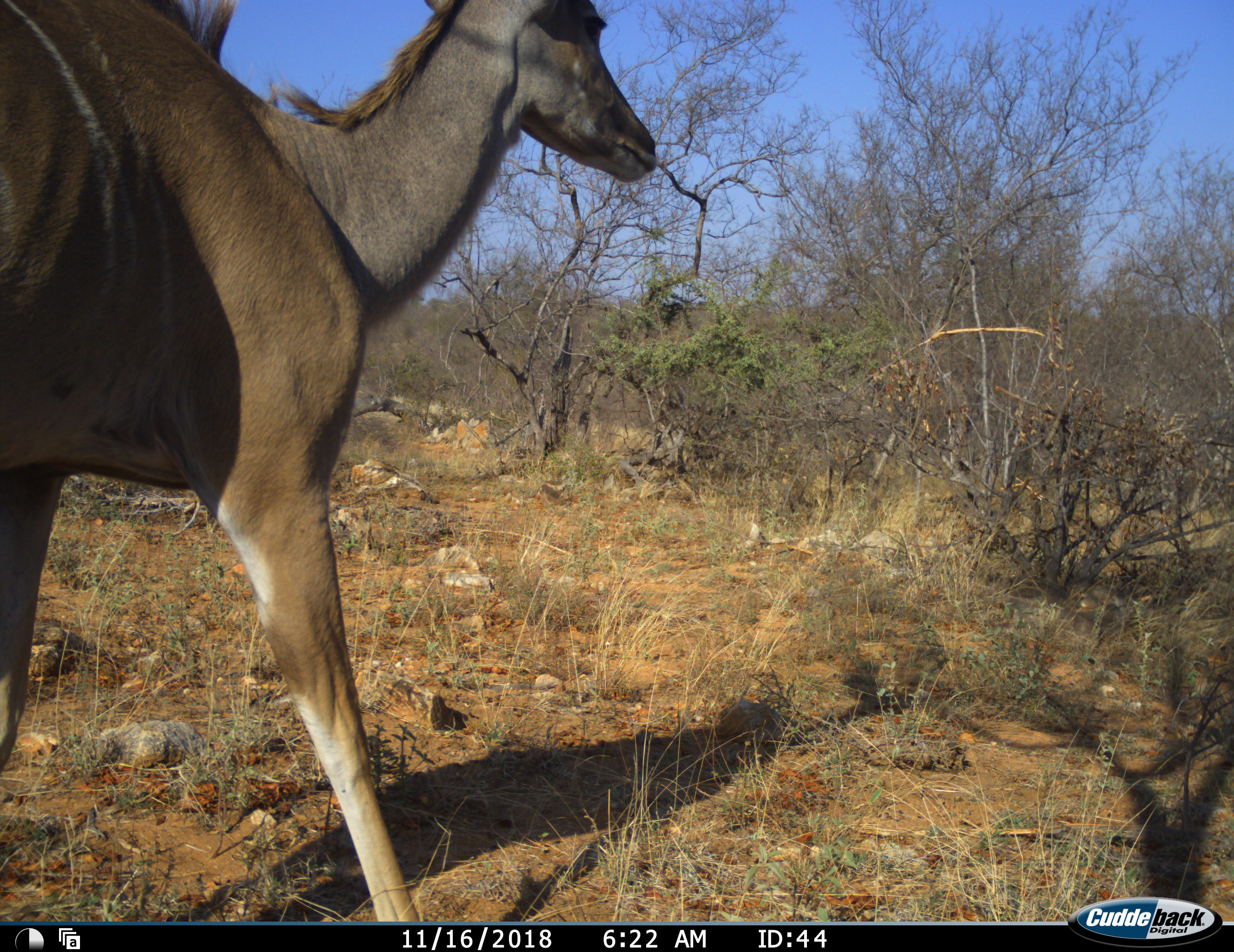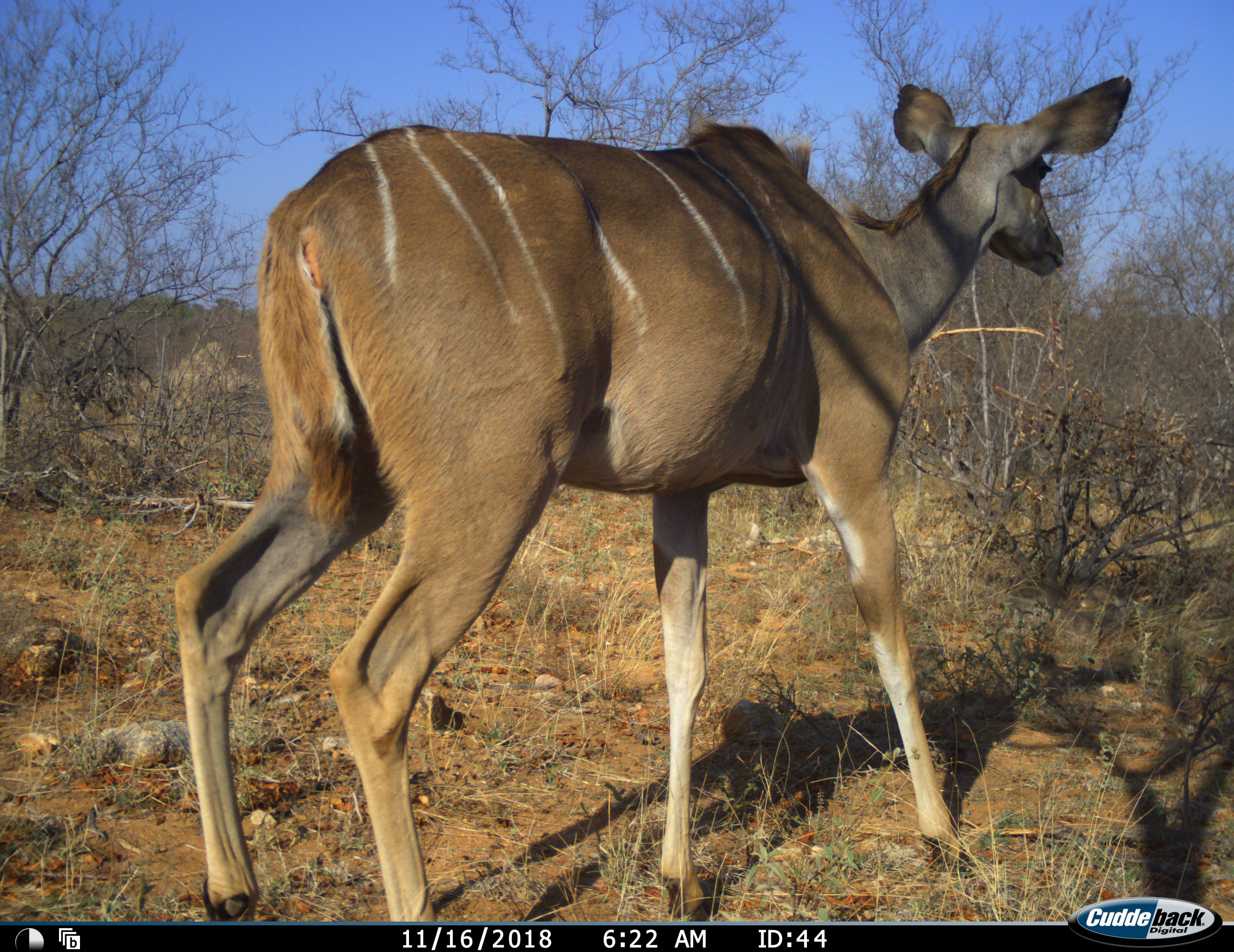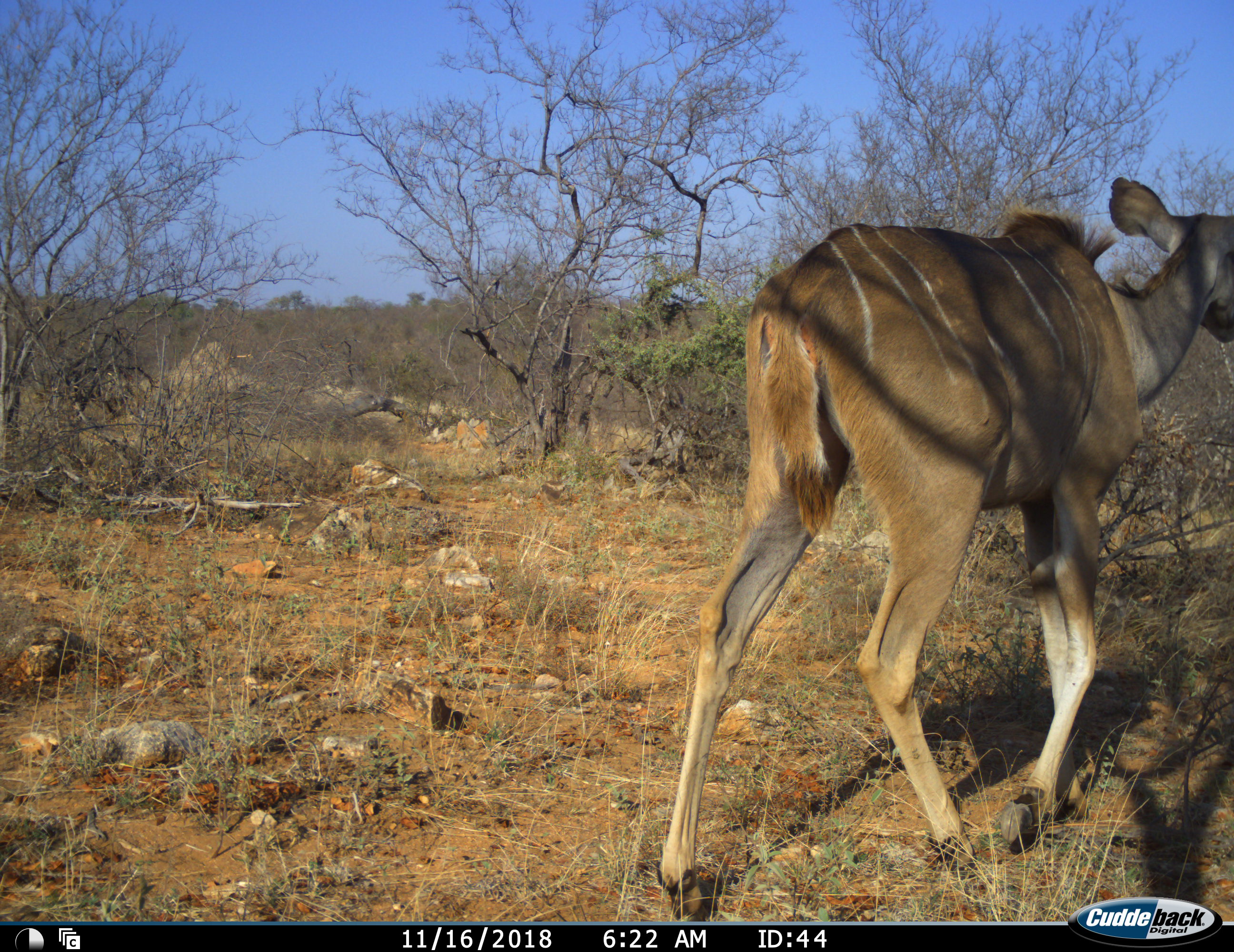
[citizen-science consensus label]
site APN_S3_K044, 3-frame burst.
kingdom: Animalia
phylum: Chordata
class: Mammalia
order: Artiodactyla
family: Bovidae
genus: Tragelaphus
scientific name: Tragelaphus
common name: kudu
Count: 1.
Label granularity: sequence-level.